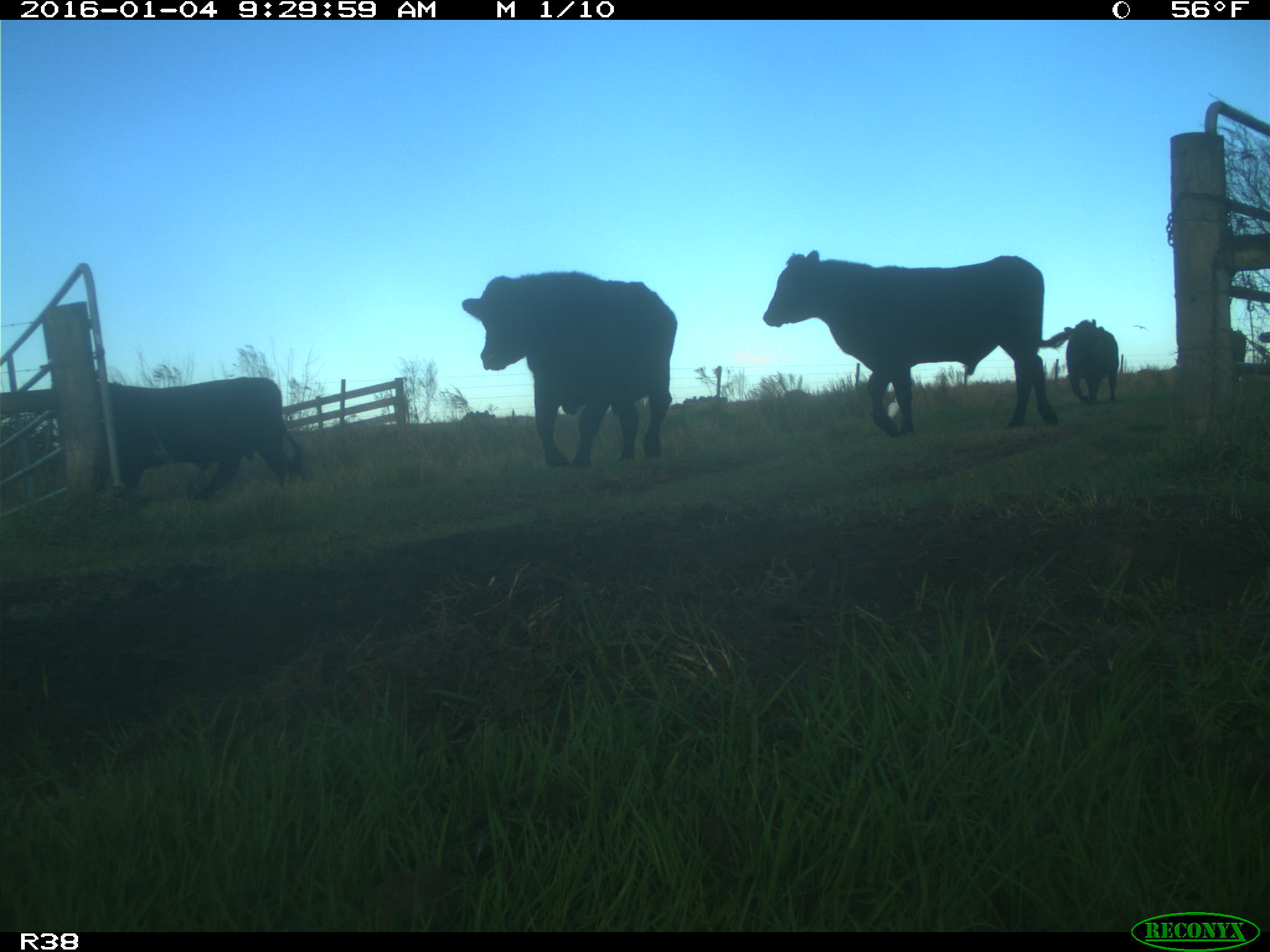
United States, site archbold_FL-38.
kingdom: Animalia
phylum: Chordata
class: Mammalia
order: Artiodactyla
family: Bovidae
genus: Bos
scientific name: Bos taurus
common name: domestic cow